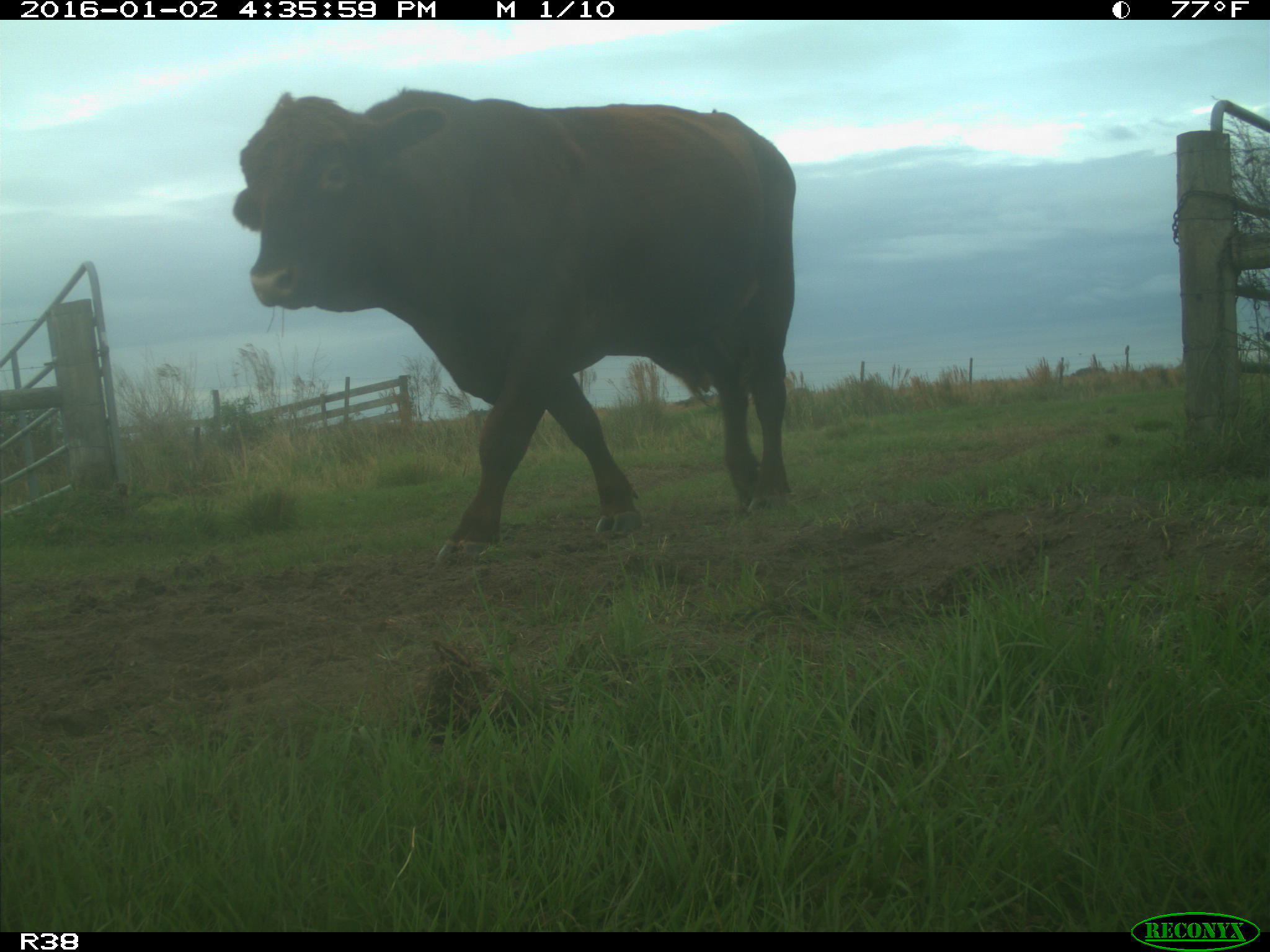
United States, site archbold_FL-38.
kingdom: Animalia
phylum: Chordata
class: Mammalia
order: Artiodactyla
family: Bovidae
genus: Bos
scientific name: Bos taurus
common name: domestic cow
Bos taurus (domestic cow).